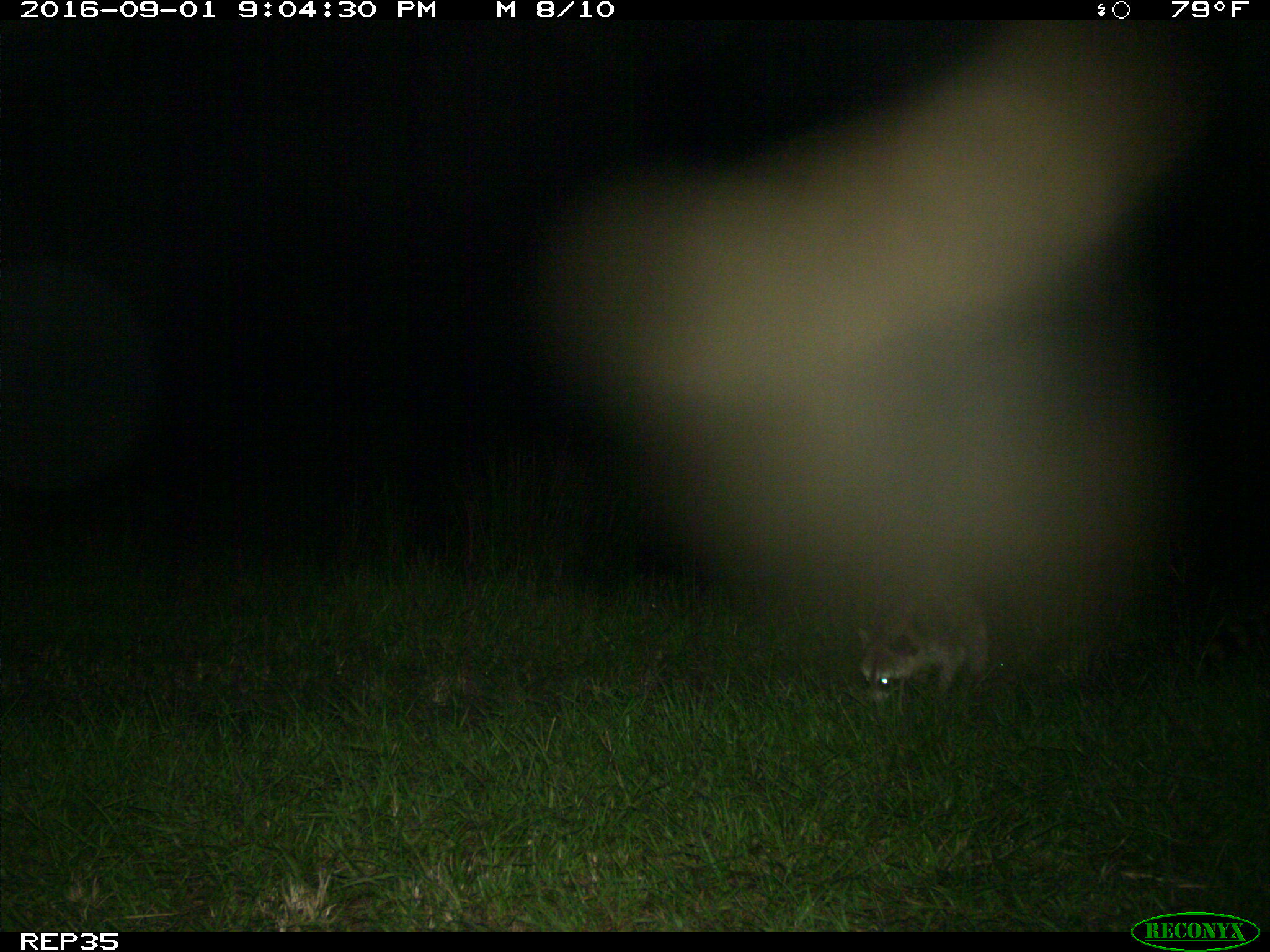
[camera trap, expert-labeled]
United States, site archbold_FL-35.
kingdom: Animalia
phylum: Chordata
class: Mammalia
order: Carnivora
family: Procyonidae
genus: Procyon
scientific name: Procyon lotor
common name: common raccoon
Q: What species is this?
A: Procyon lotor (common raccoon).